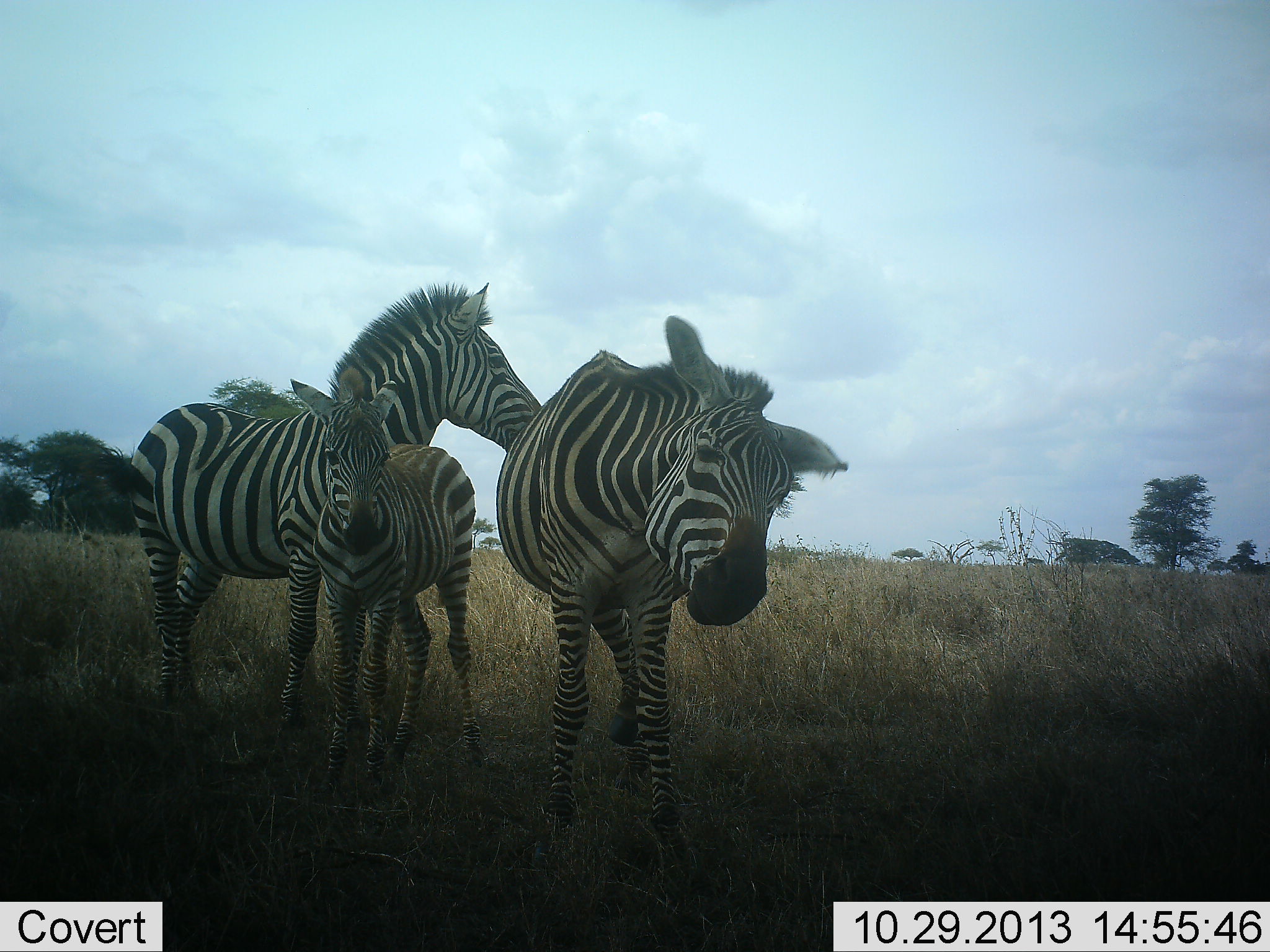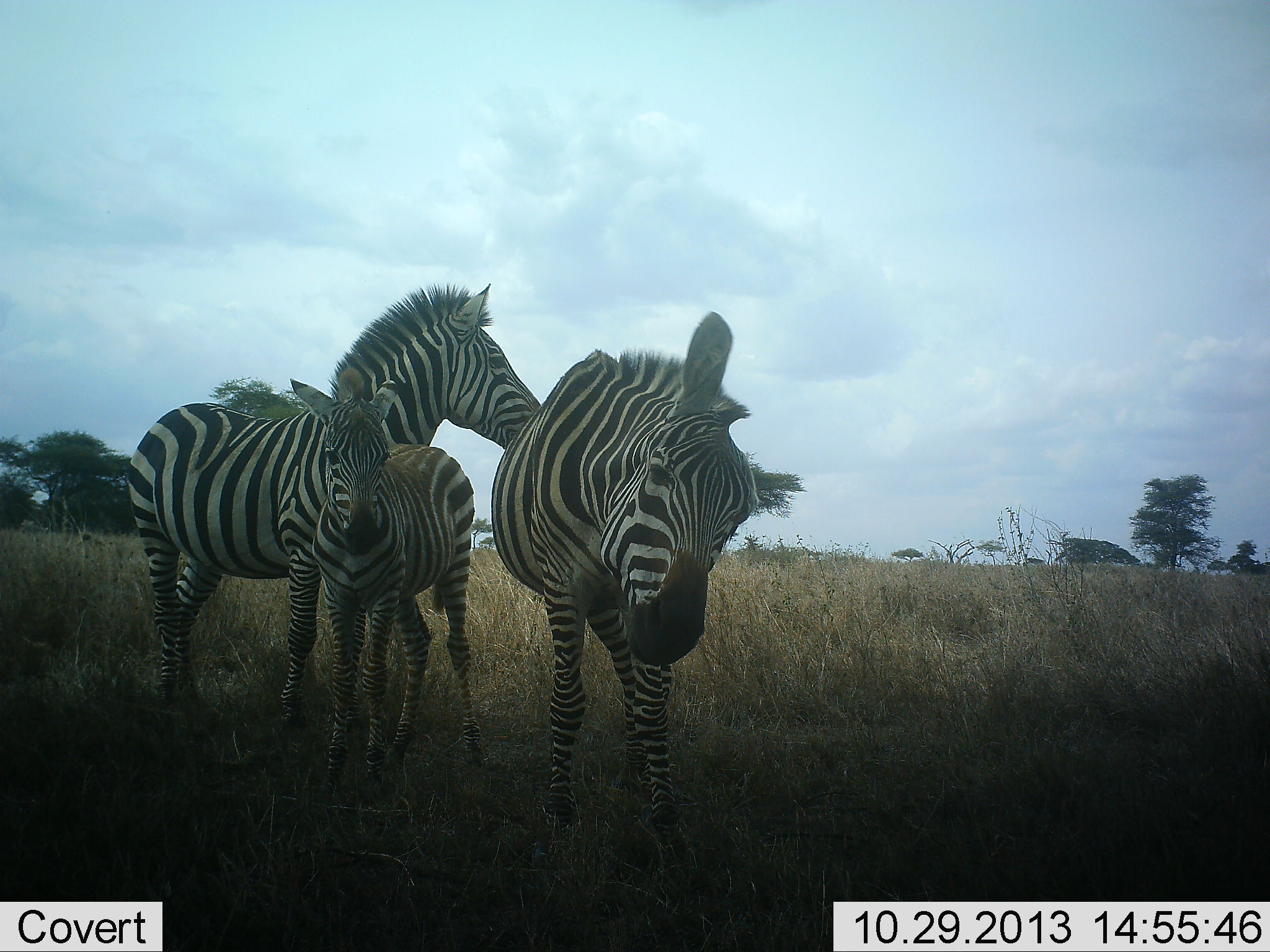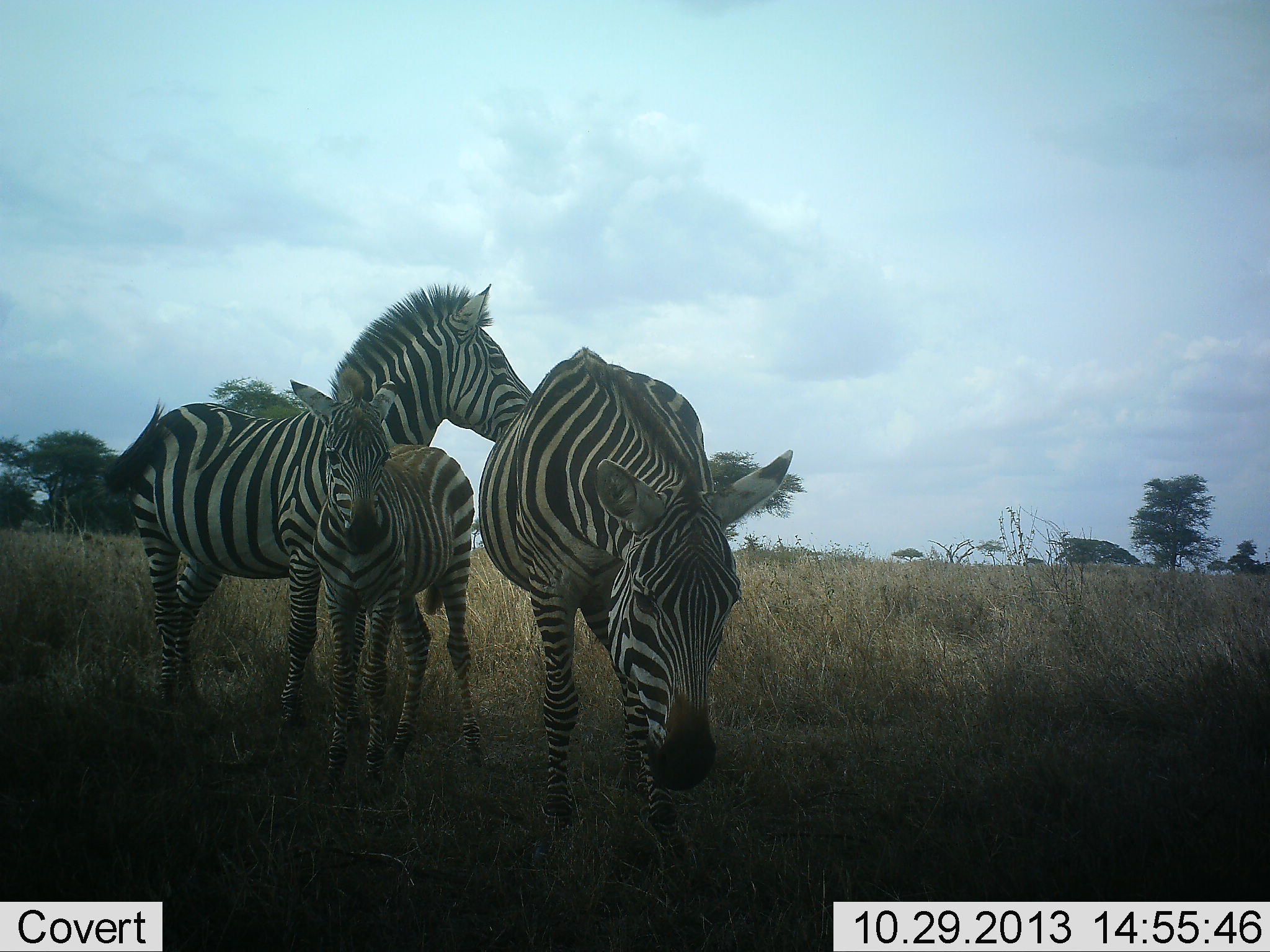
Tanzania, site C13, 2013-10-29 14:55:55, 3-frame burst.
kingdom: Animalia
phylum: Chordata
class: Mammalia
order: Perissodactyla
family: Equidae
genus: Equus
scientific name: Equus quagga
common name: plains zebra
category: zebra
Zebra (plains zebra) (Equus quagga), count 3. Behavior (volunteer vote fractions): standing 90%, resting 10%, moving 0%, interacting 10%. Young present (vote fraction): 90%. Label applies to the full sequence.